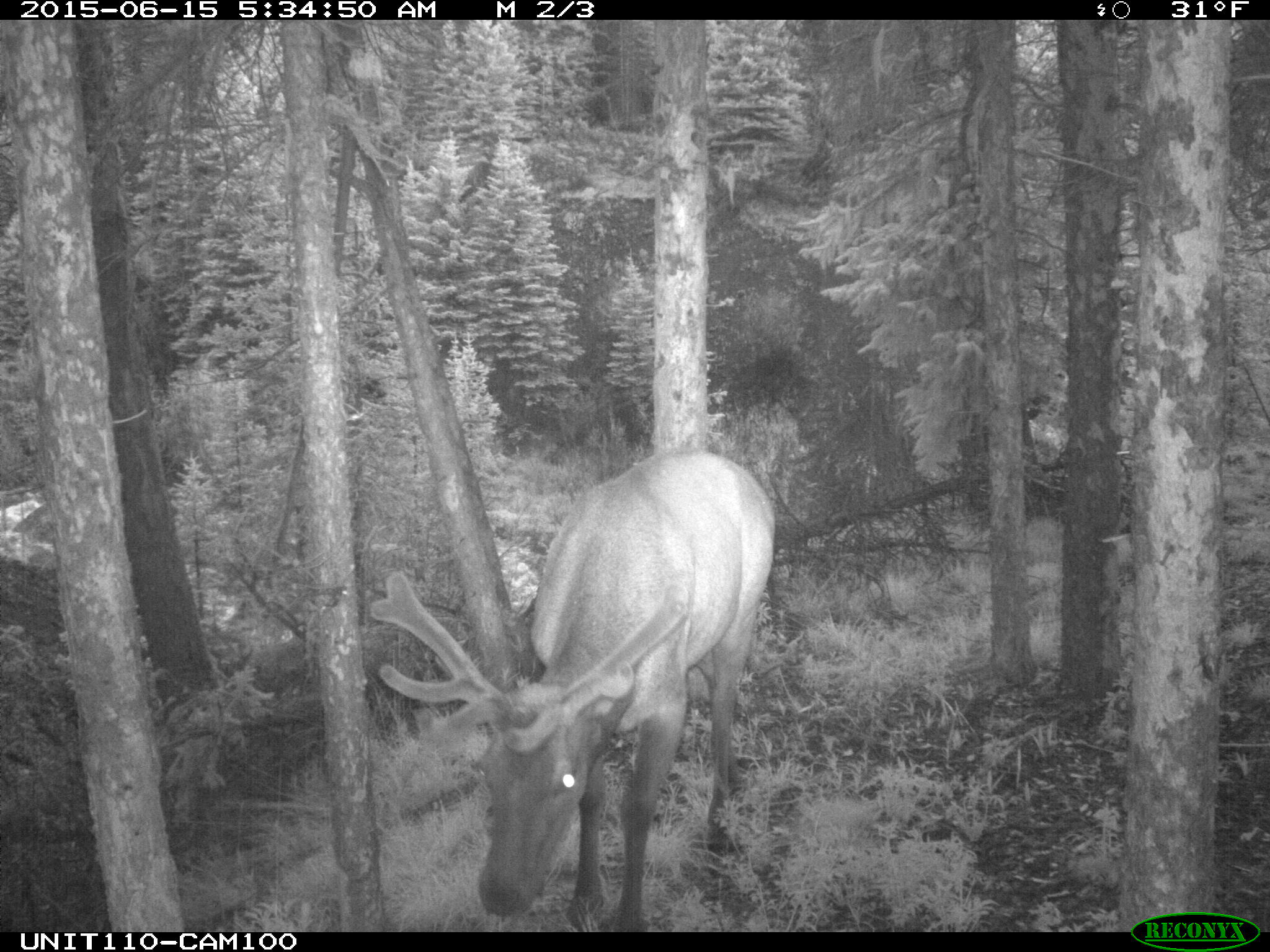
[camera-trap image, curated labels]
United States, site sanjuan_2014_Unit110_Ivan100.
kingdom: Animalia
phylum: Chordata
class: Mammalia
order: Artiodactyla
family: Cervidae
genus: Cervus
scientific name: Cervus elaphus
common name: red deer